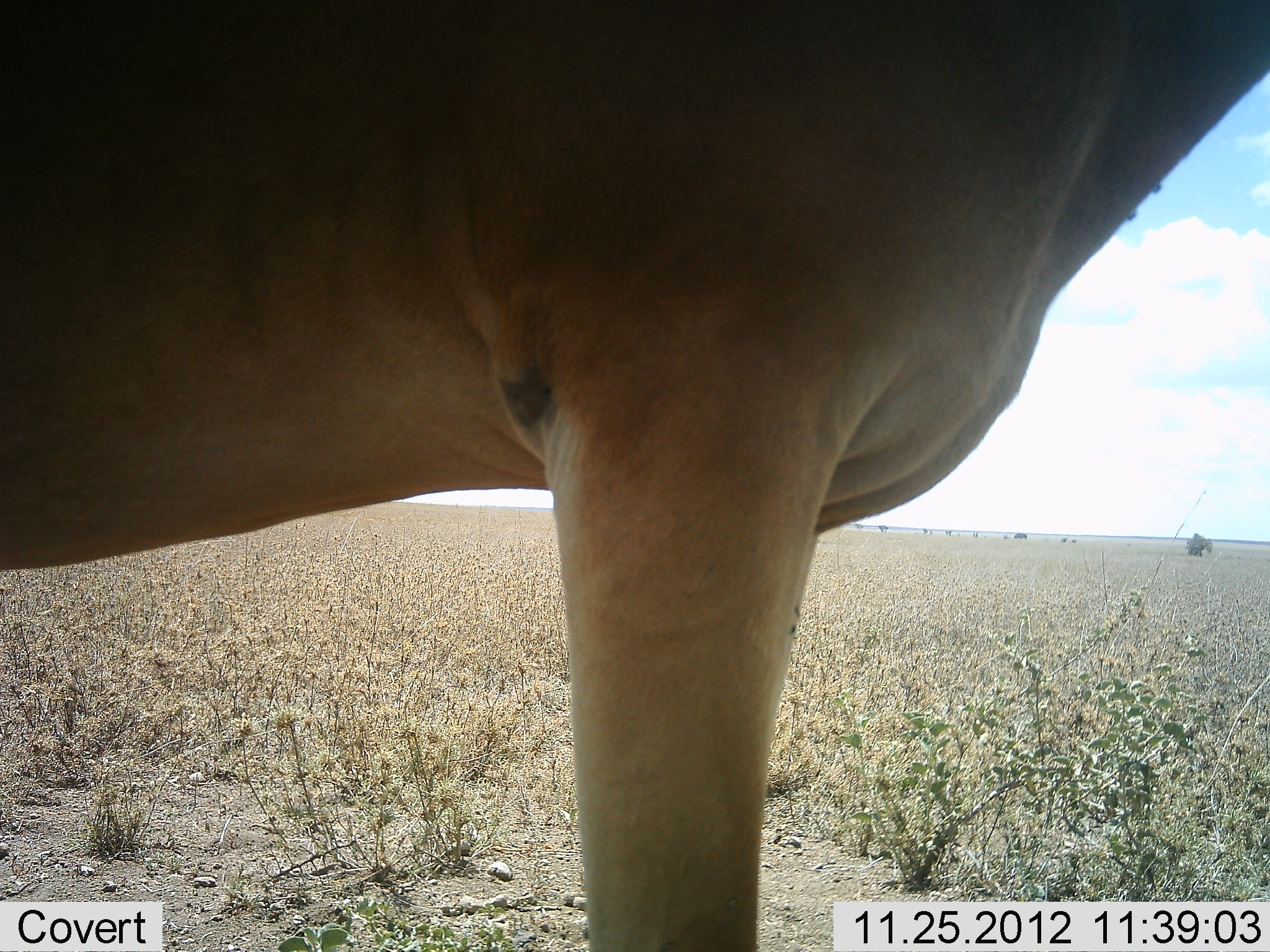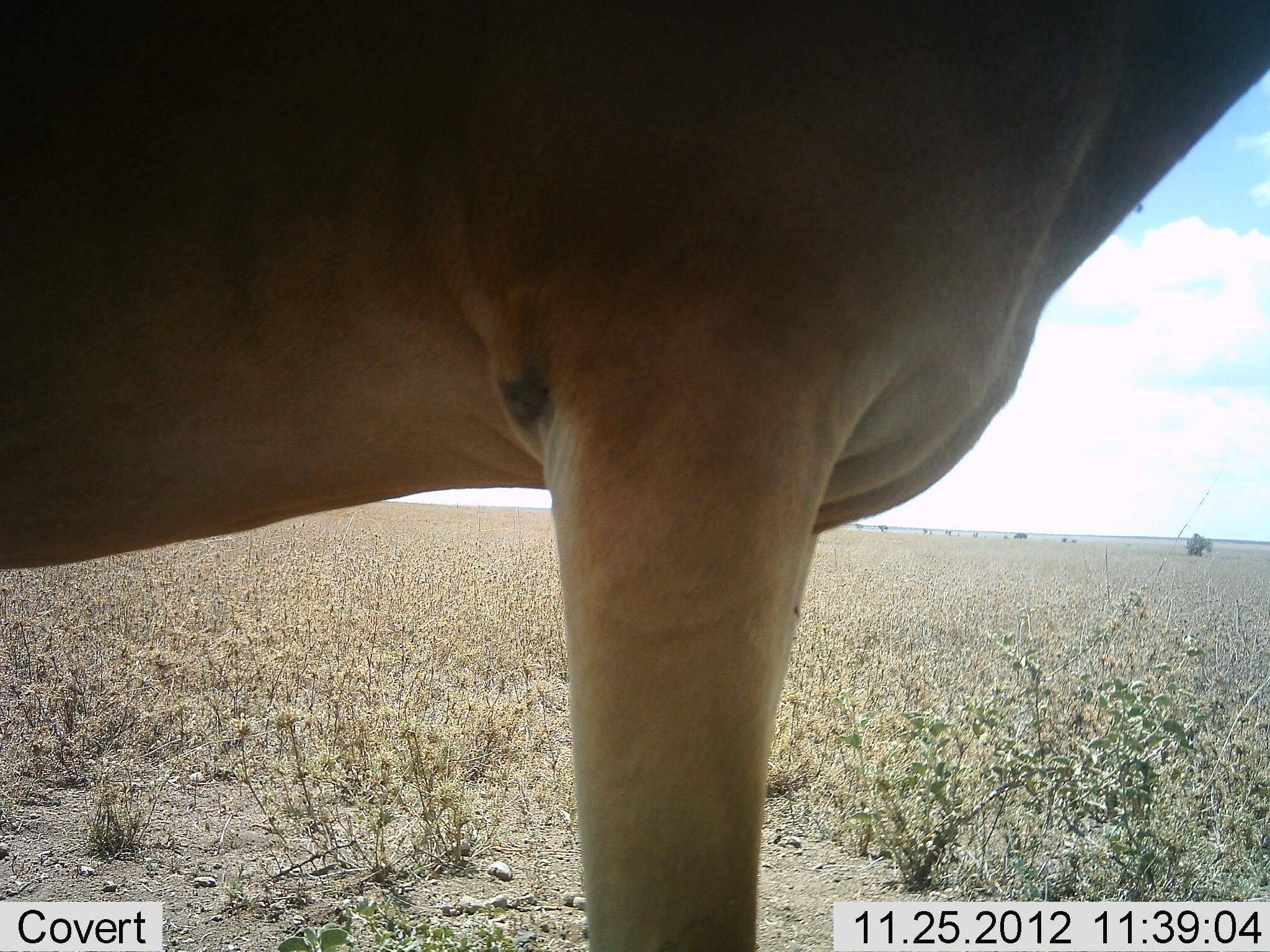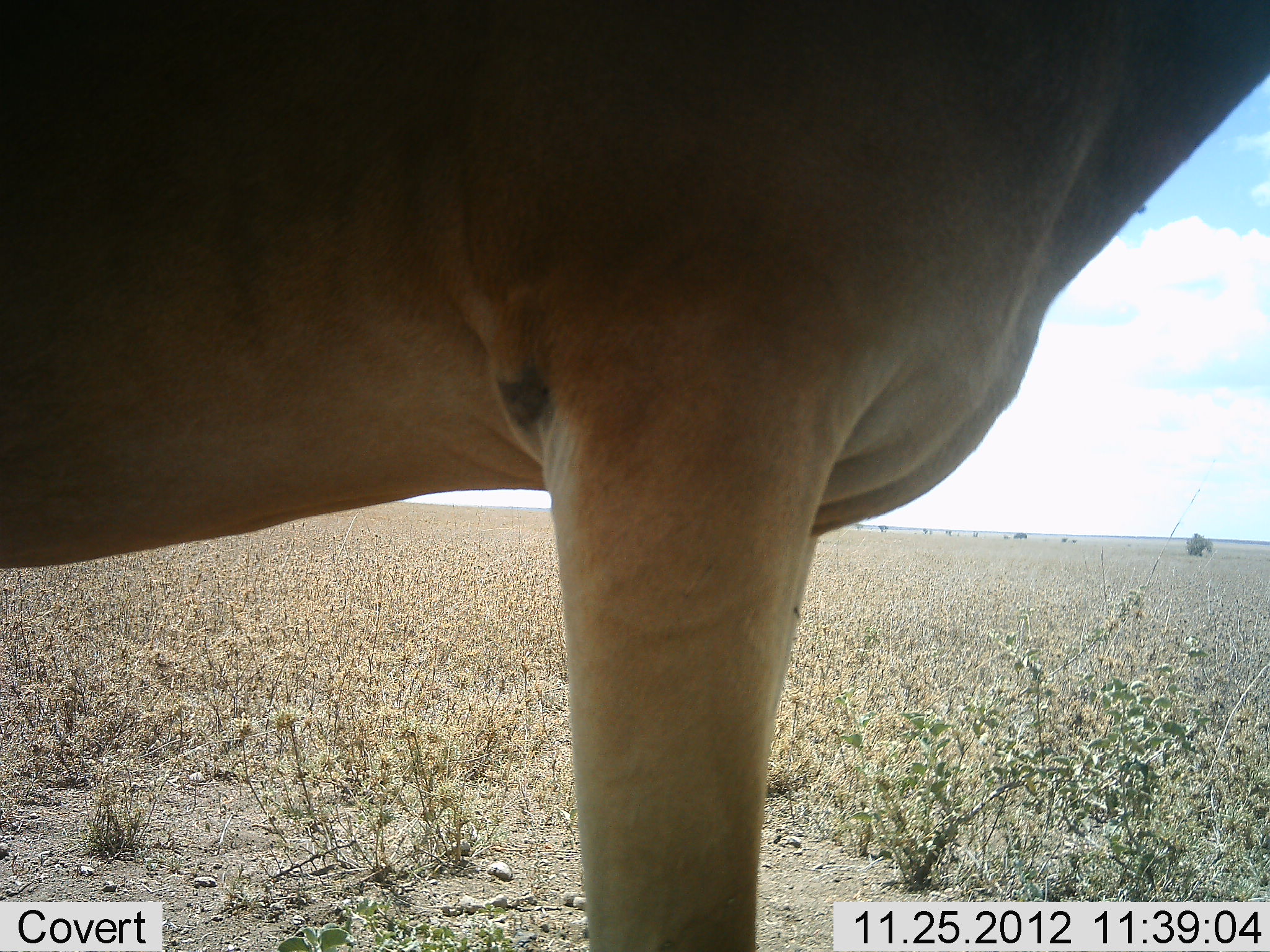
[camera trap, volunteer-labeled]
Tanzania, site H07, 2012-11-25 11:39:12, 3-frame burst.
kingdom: Animalia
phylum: Chordata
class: Mammalia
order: Artiodactyla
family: Bovidae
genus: Alcelaphus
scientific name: Alcelaphus buselaphus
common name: hartebeest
Hartebeest (Alcelaphus buselaphus), count 1. Behavior (volunteer vote fractions): standing 100%, resting 0%, moving 0%, interacting 0%. Young present (vote fraction): 0%. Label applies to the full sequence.